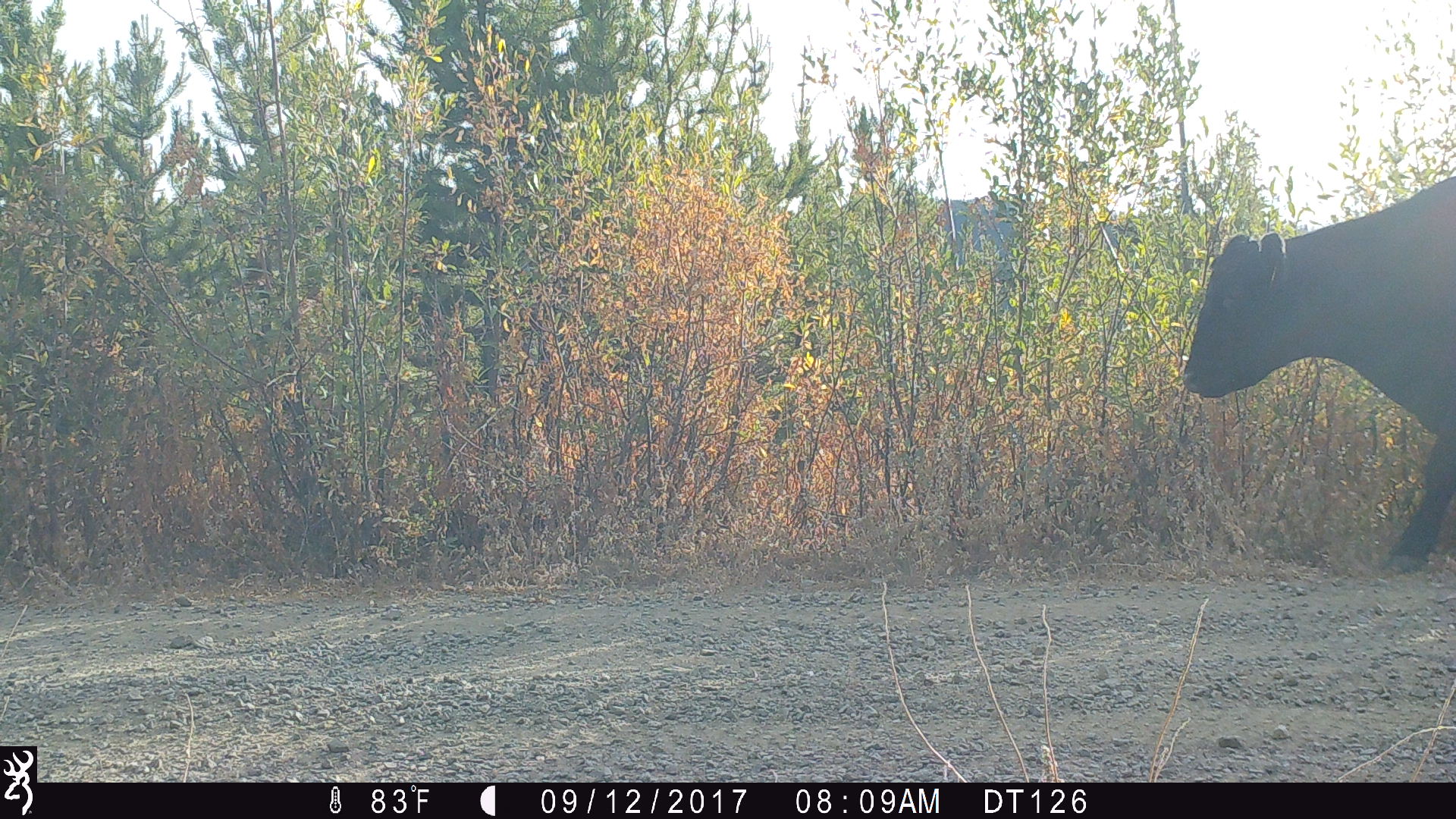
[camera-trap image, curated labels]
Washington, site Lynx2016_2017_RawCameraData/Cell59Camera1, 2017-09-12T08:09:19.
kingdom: Animalia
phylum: Chordata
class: Mammalia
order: Artiodactyla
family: Bovidae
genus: Bos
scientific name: Bos taurus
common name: domestic cattle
Domestic cattle (Bos taurus). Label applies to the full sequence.